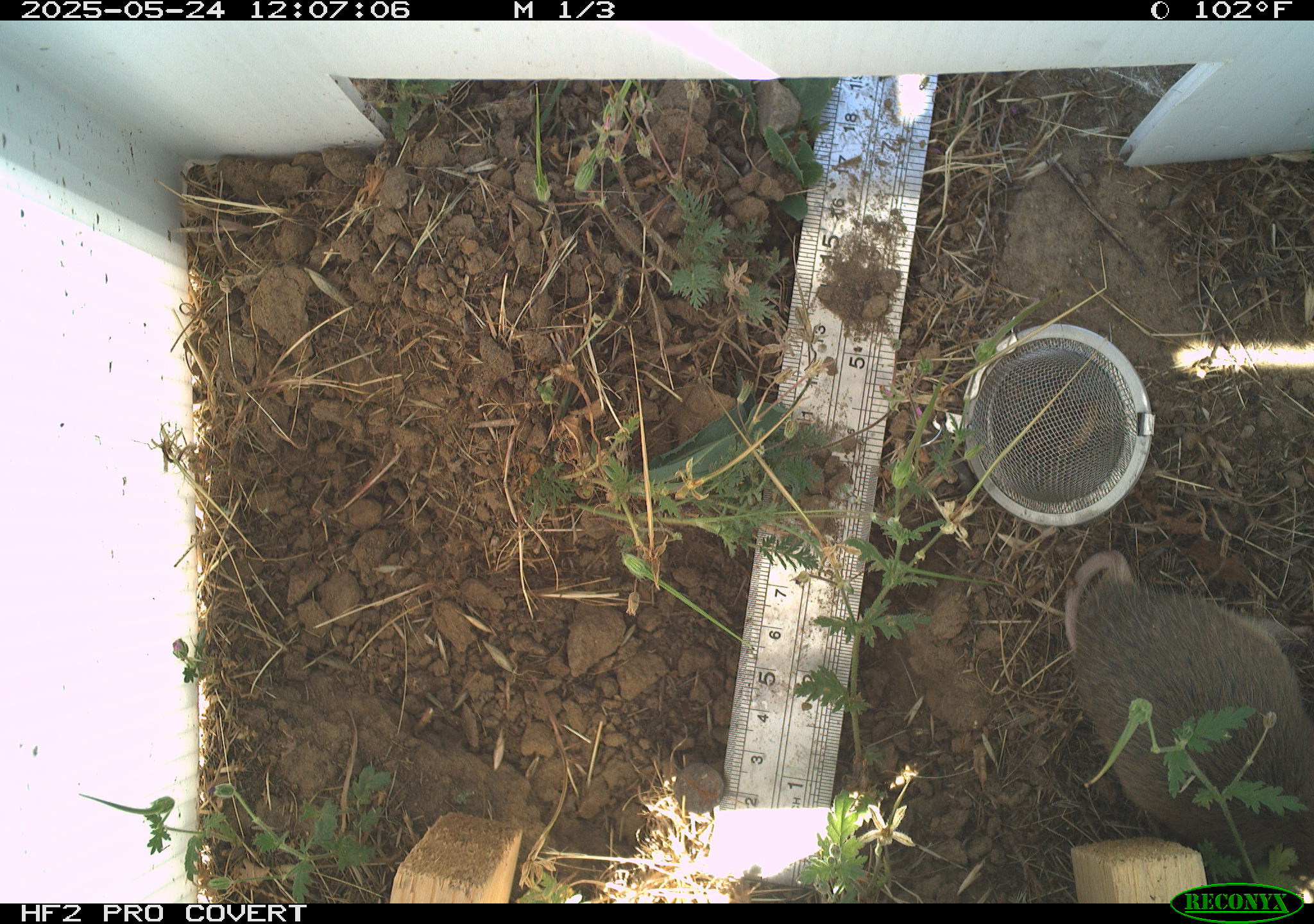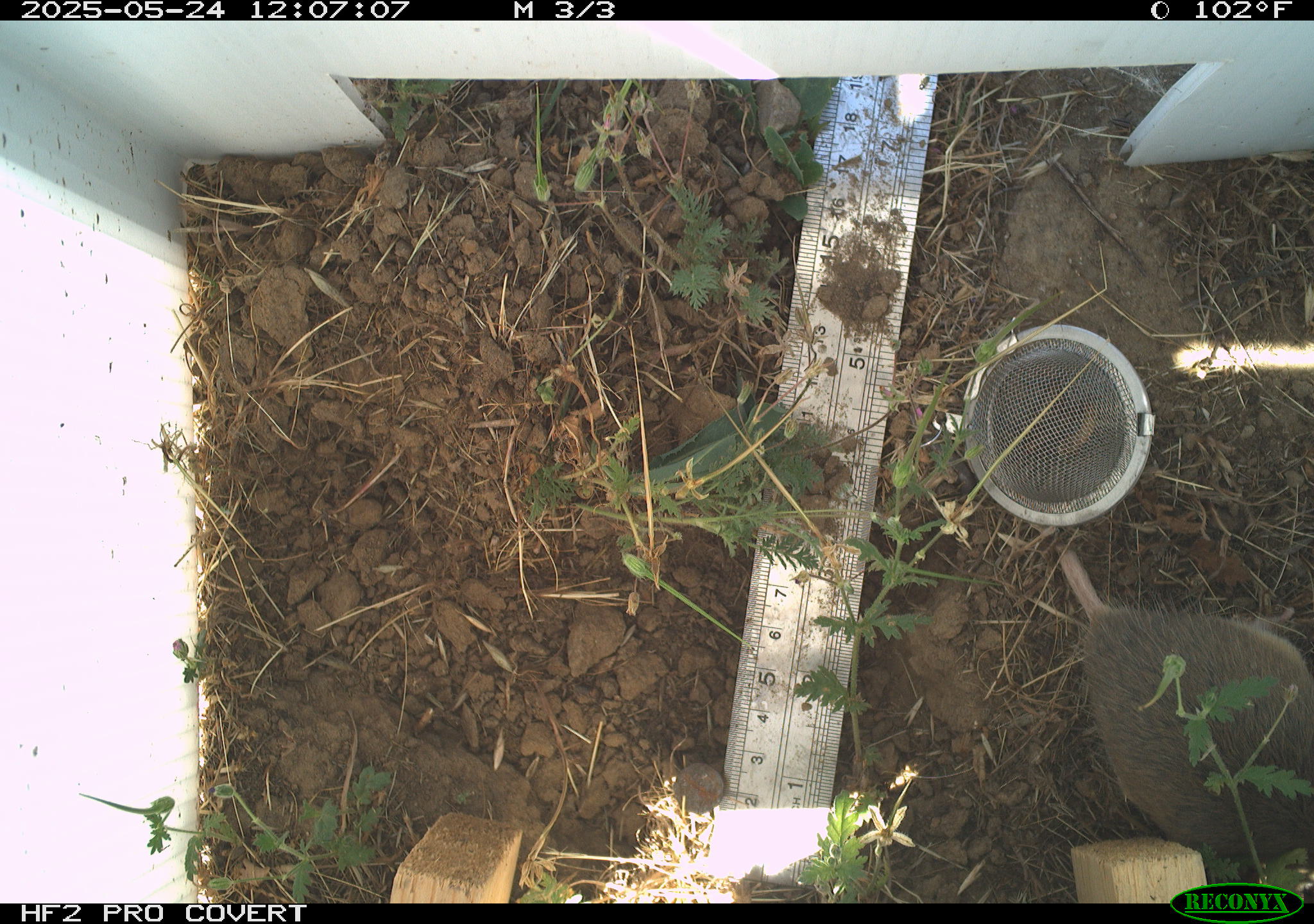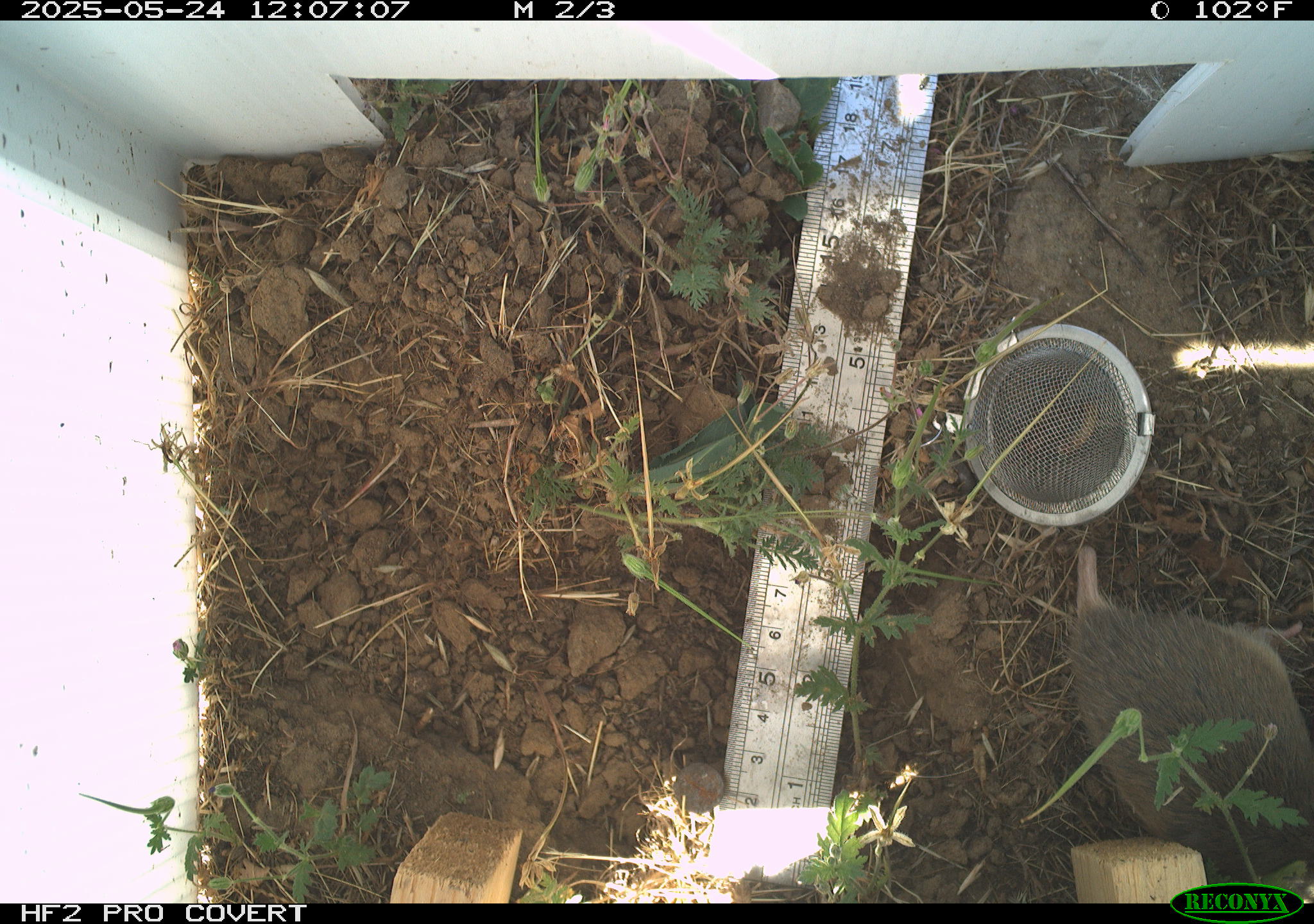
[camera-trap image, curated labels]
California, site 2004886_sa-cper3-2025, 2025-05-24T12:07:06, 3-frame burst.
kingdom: Animalia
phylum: Chordata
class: Mammalia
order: Rodentia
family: Cricetidae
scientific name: Arvicolinae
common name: voles, lemmings, and muskrats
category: arvicolinae subfamily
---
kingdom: Animalia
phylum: Chordata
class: Mammalia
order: Rodentia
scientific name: Rodentia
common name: rodent